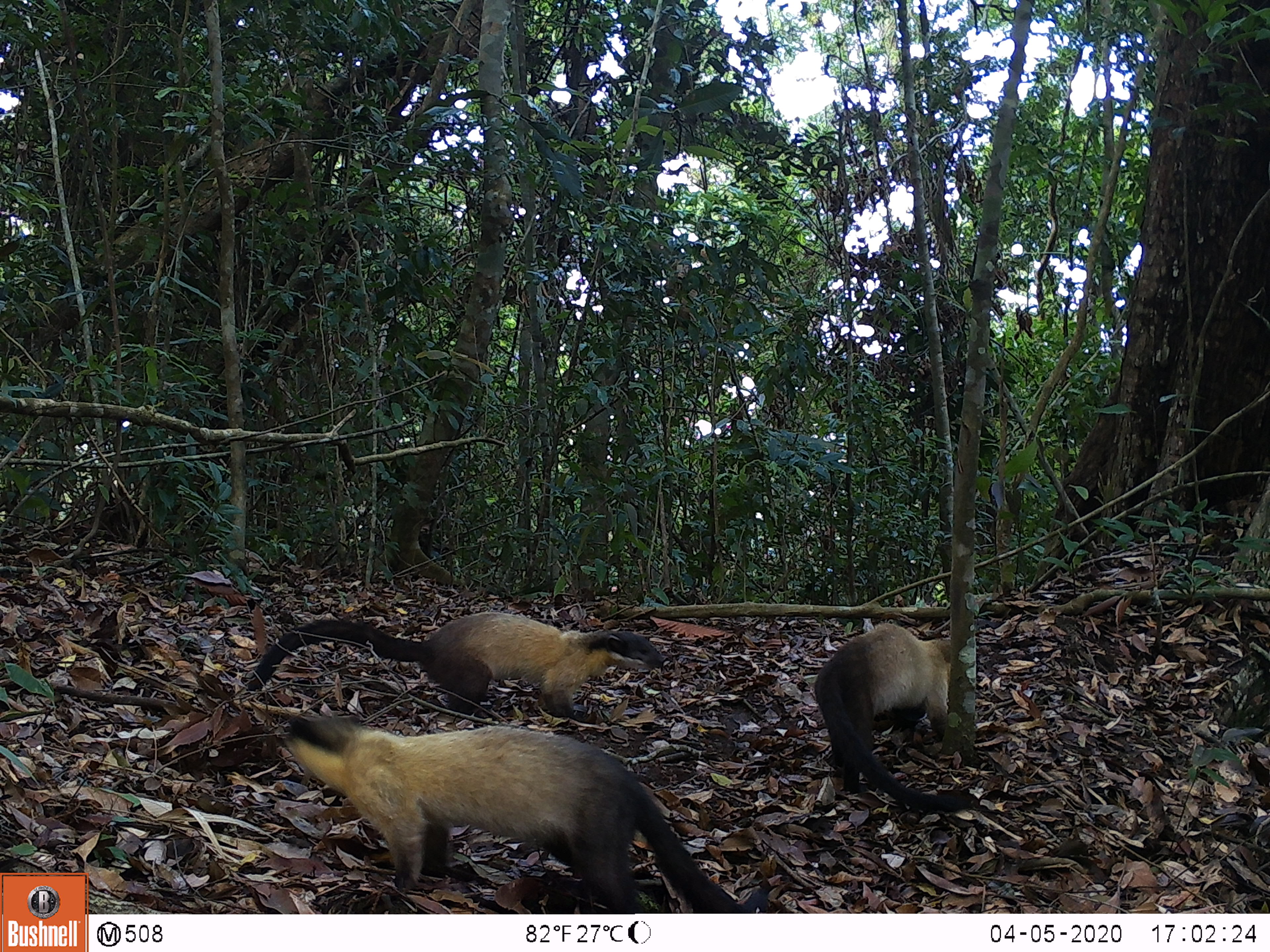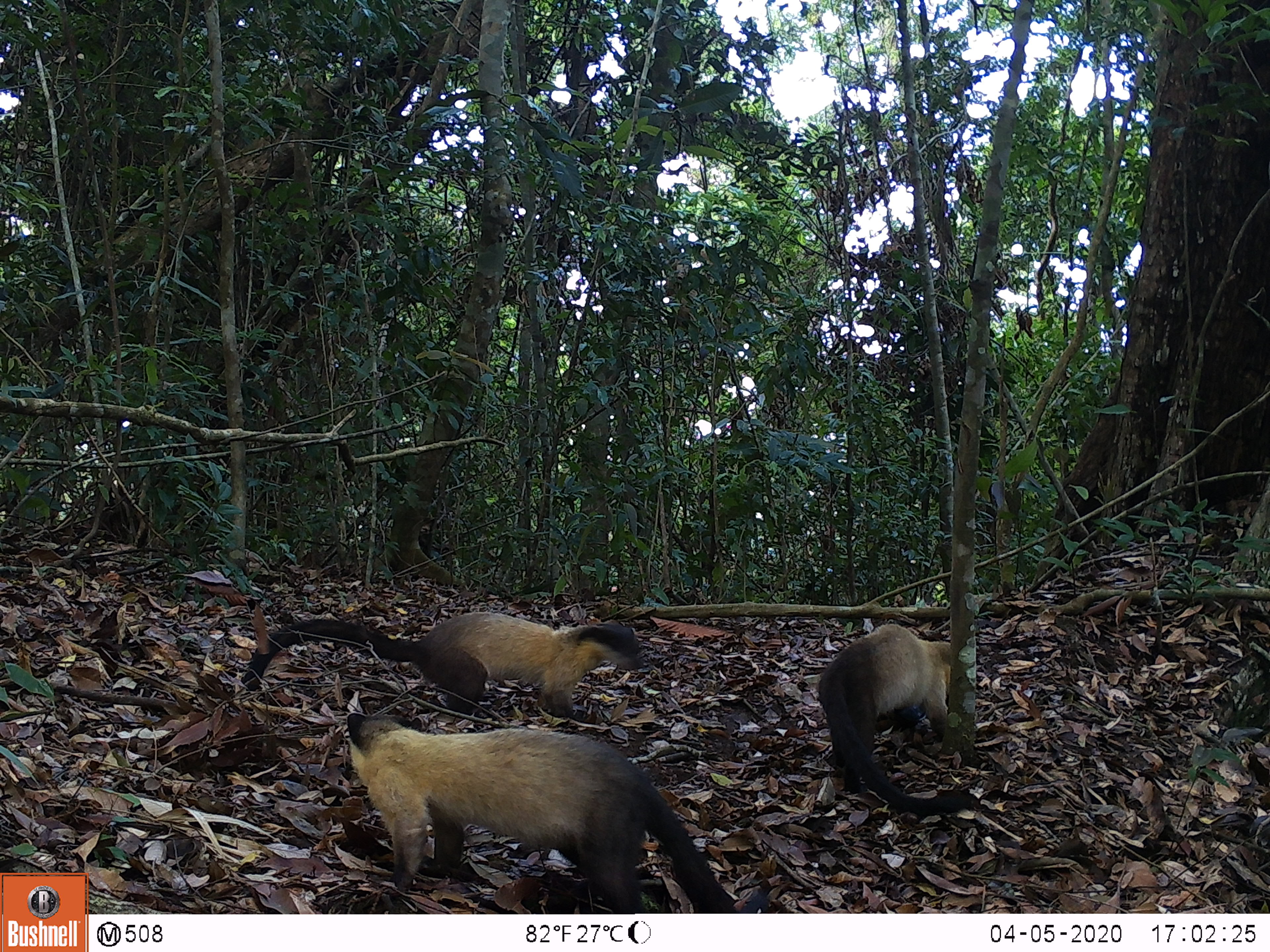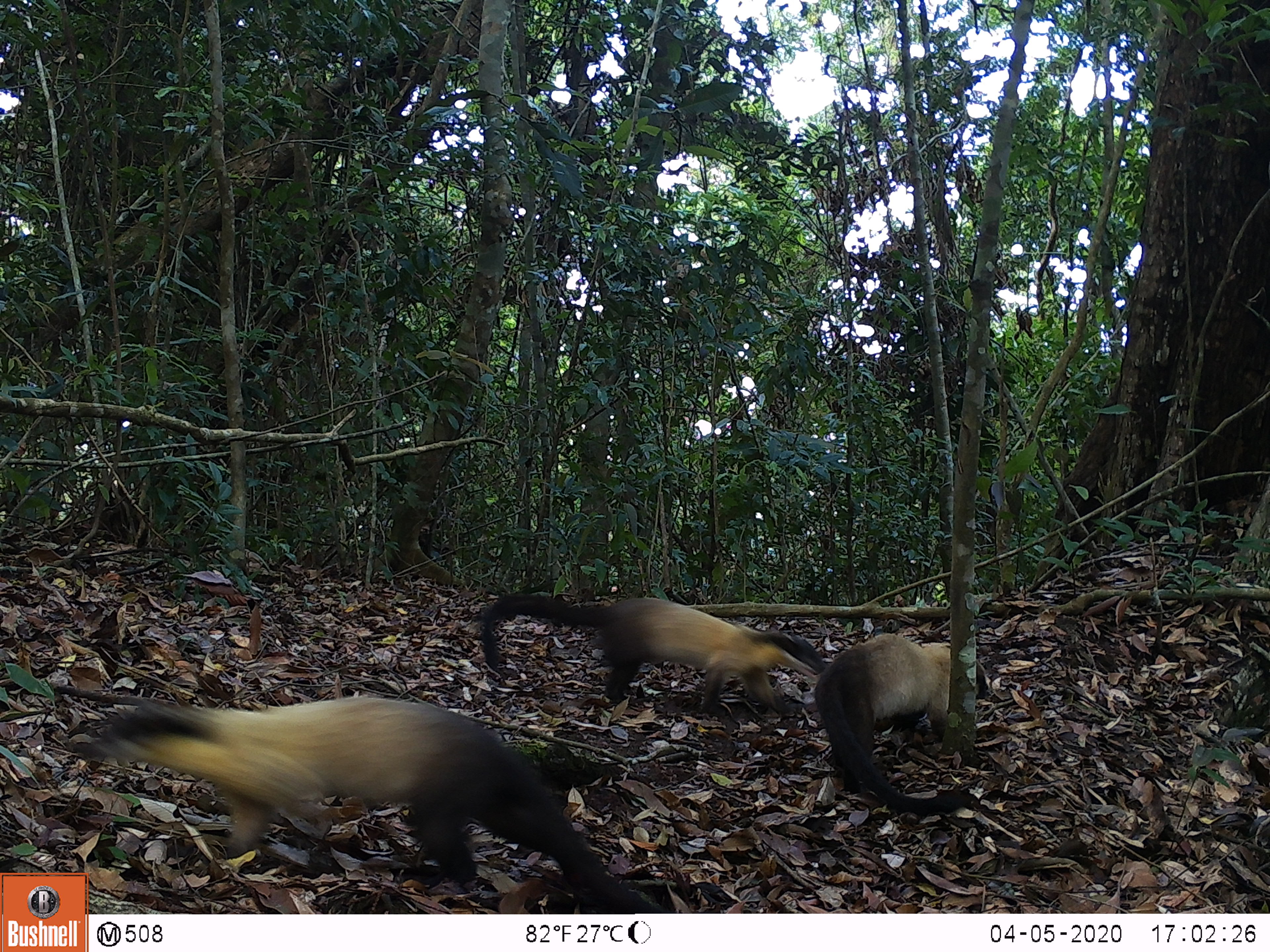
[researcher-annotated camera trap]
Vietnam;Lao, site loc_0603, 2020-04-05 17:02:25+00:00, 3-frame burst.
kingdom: Animalia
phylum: Chordata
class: Mammalia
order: Carnivora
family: Mustelidae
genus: Martes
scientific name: Martes flavigula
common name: yellow-throated marten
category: yellow throated marten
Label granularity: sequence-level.